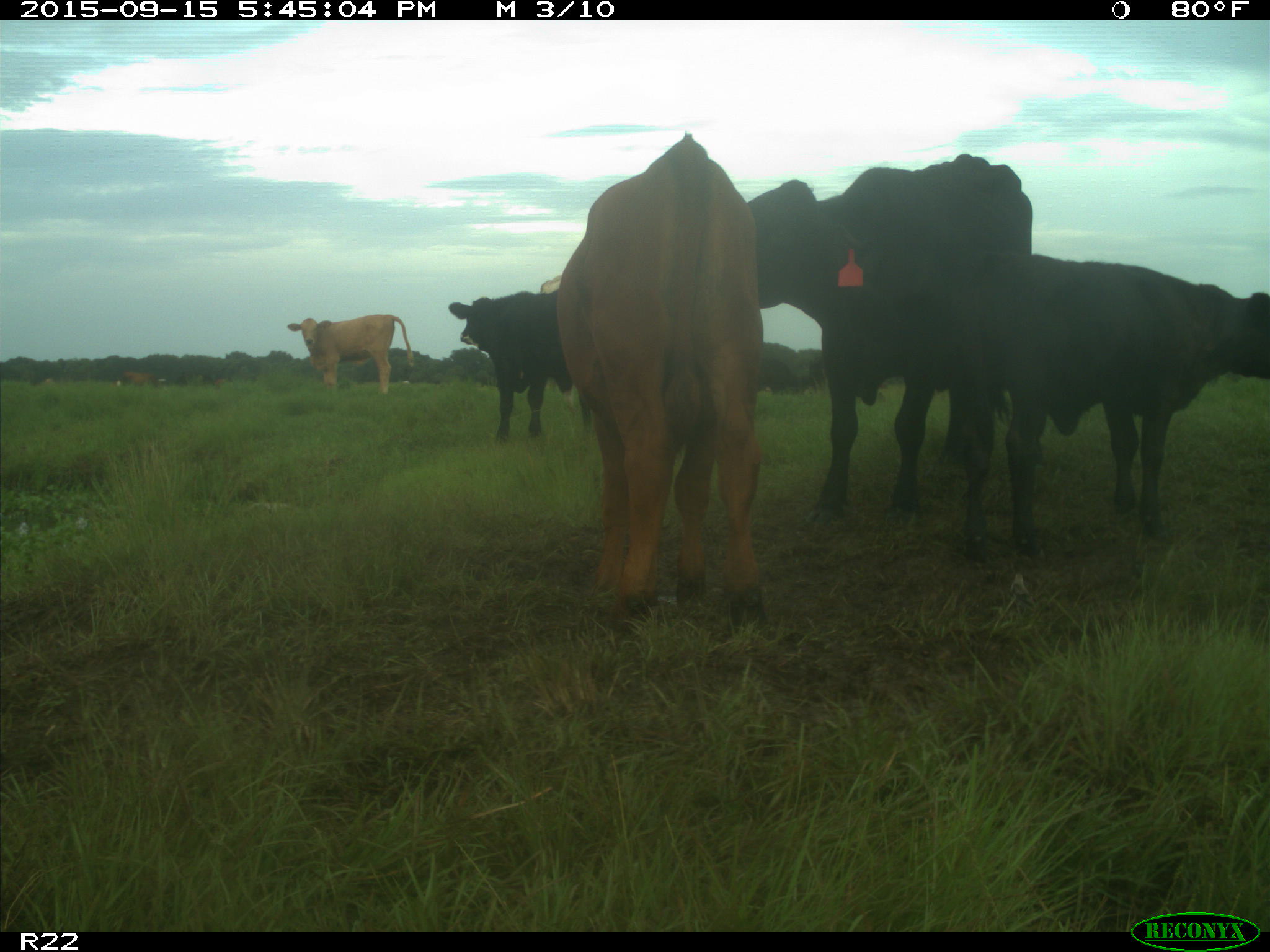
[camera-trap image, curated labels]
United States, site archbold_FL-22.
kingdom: Animalia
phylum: Chordata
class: Mammalia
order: Artiodactyla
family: Bovidae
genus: Bos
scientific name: Bos taurus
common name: domestic cow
Bos taurus (domestic cow).